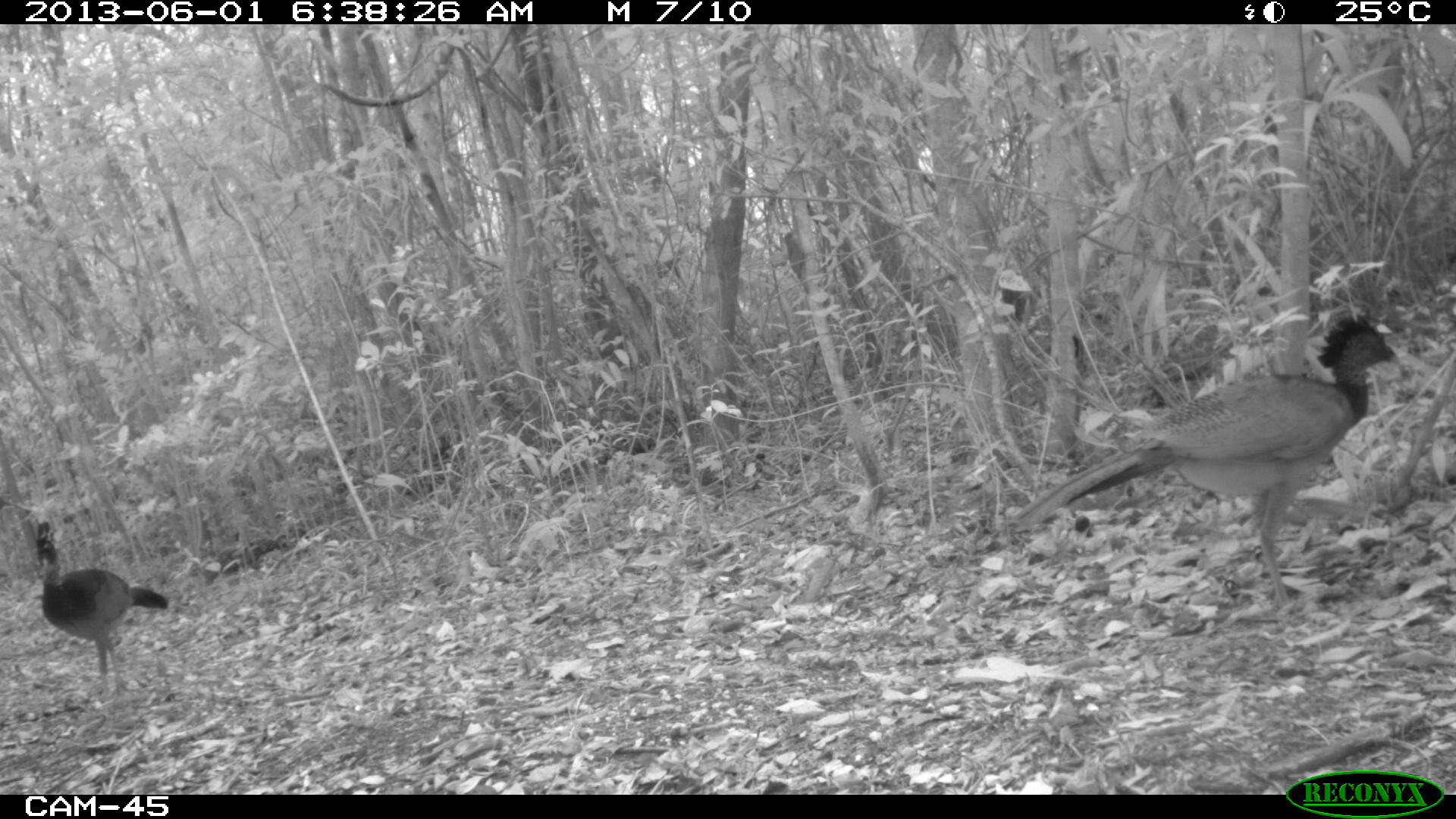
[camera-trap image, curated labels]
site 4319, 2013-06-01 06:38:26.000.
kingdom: Animalia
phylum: Chordata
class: Aves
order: Galliformes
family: Cracidae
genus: Crax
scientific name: Crax rubra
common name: great curassow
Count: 4.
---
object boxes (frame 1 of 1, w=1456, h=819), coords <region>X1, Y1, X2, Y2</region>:
crax rubra: <region>1004, 312, 1409, 617</region>; <region>28, 520, 168, 700</region>